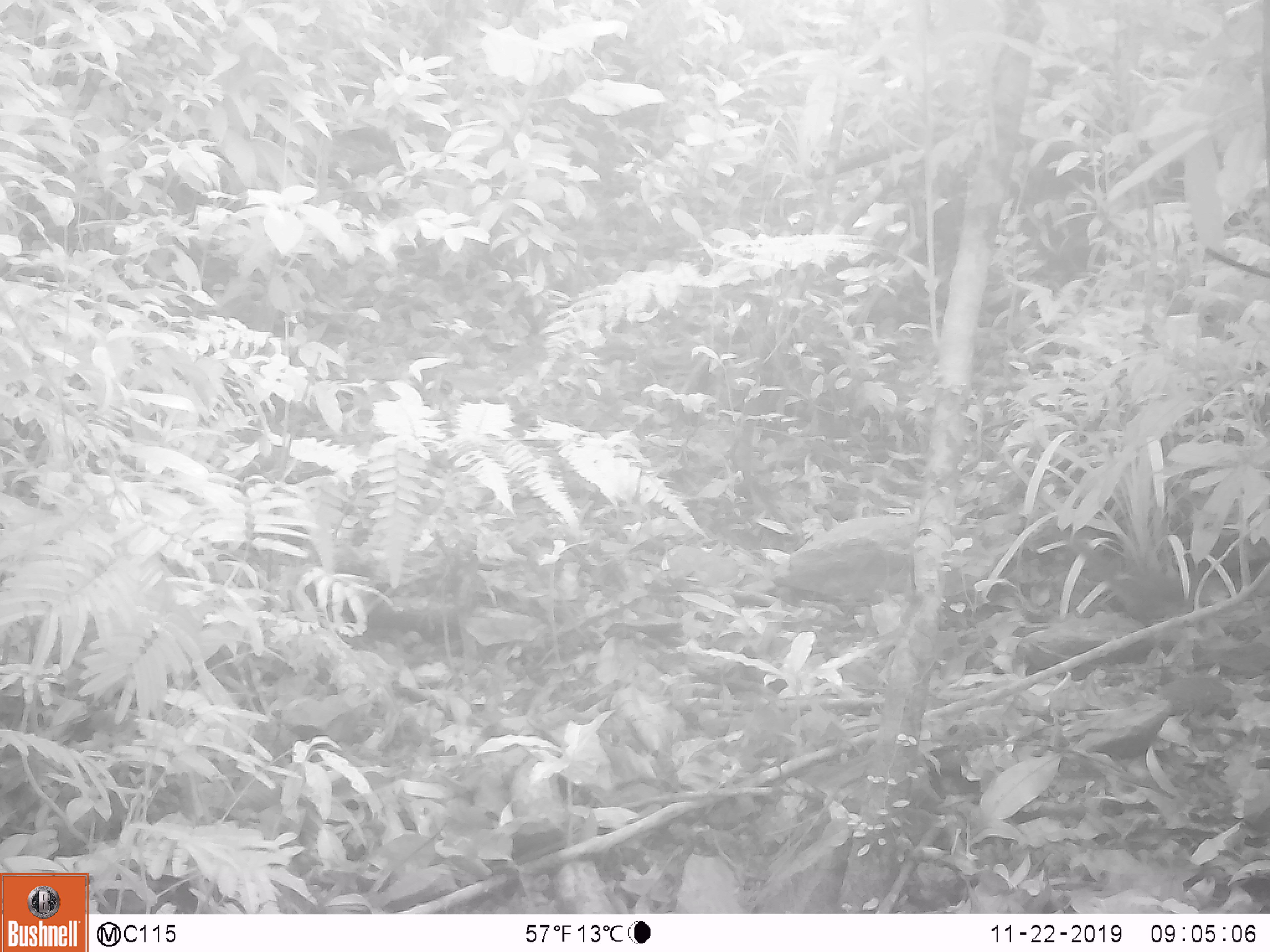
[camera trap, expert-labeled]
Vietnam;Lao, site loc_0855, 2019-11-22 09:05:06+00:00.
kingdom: Animalia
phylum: Chordata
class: Mammalia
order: Rodentia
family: Sciuridae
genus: Dremomys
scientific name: Dremomys rufigenis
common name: red-cheeked squirrel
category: red cheeked squirrel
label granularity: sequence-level